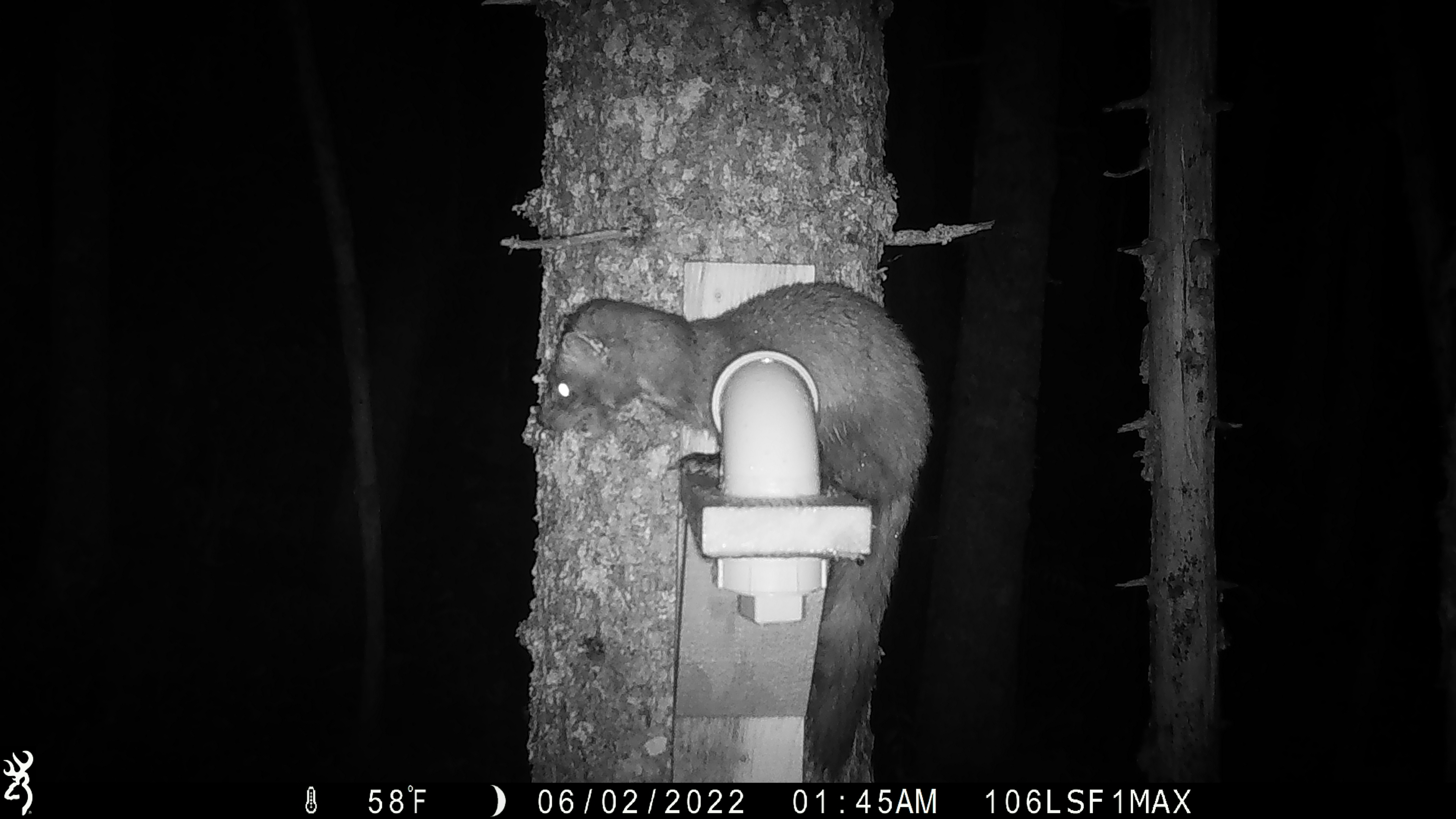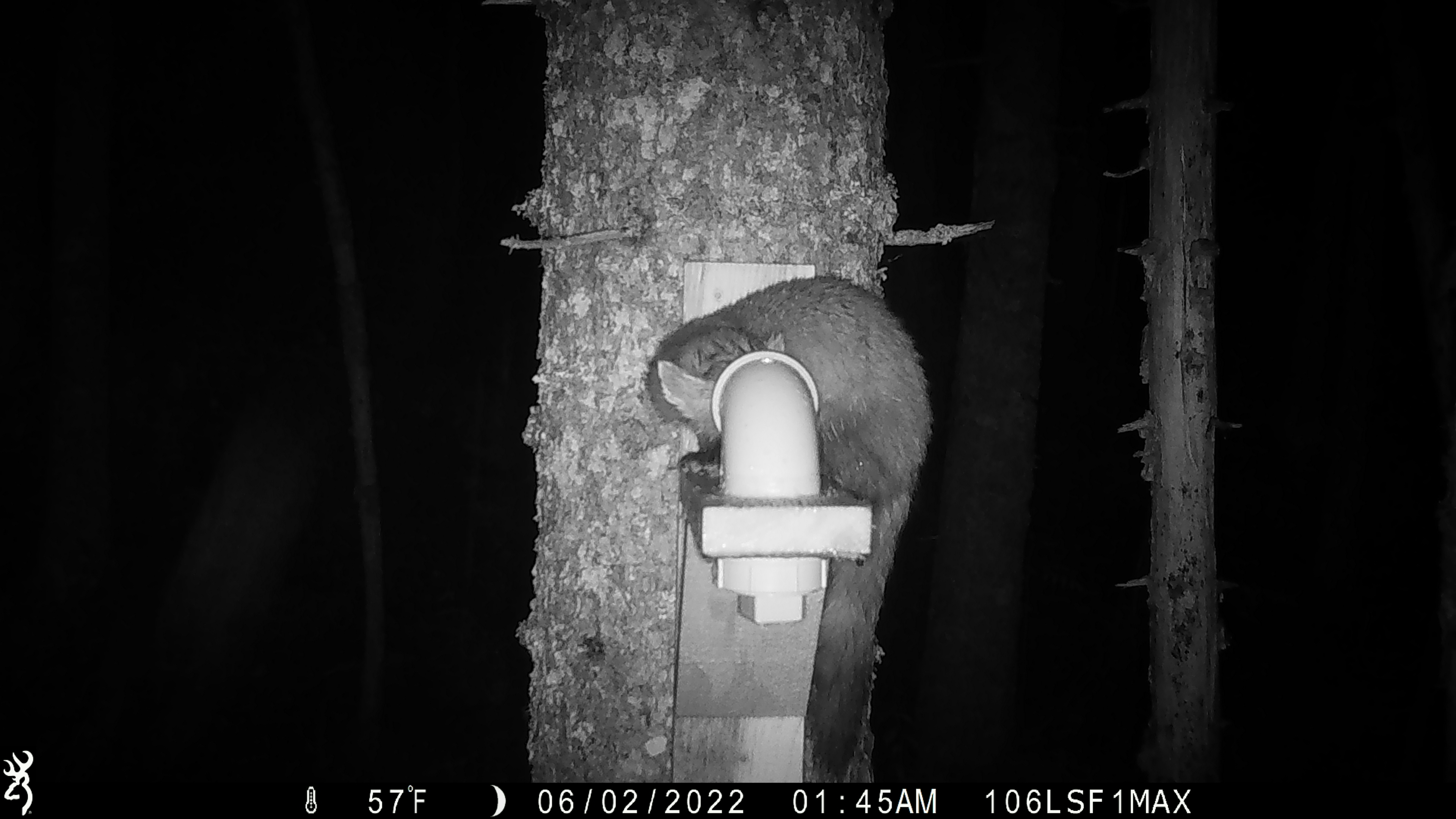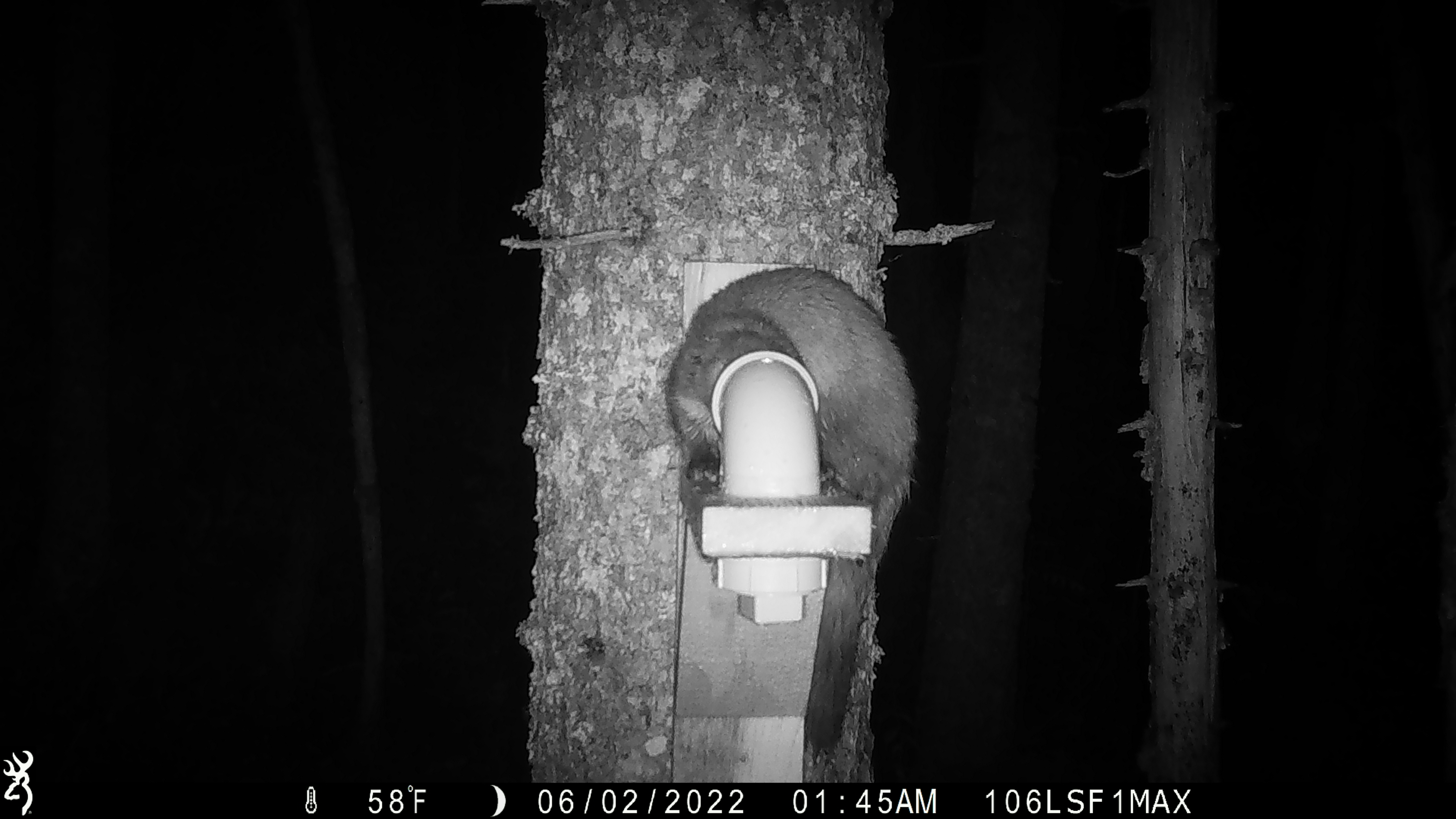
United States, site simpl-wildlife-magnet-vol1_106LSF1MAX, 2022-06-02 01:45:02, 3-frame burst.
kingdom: Animalia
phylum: Chordata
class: Mammalia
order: Carnivora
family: Mustelidae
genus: Martes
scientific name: Martes americana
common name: american marten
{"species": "american marten (Martes americana)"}